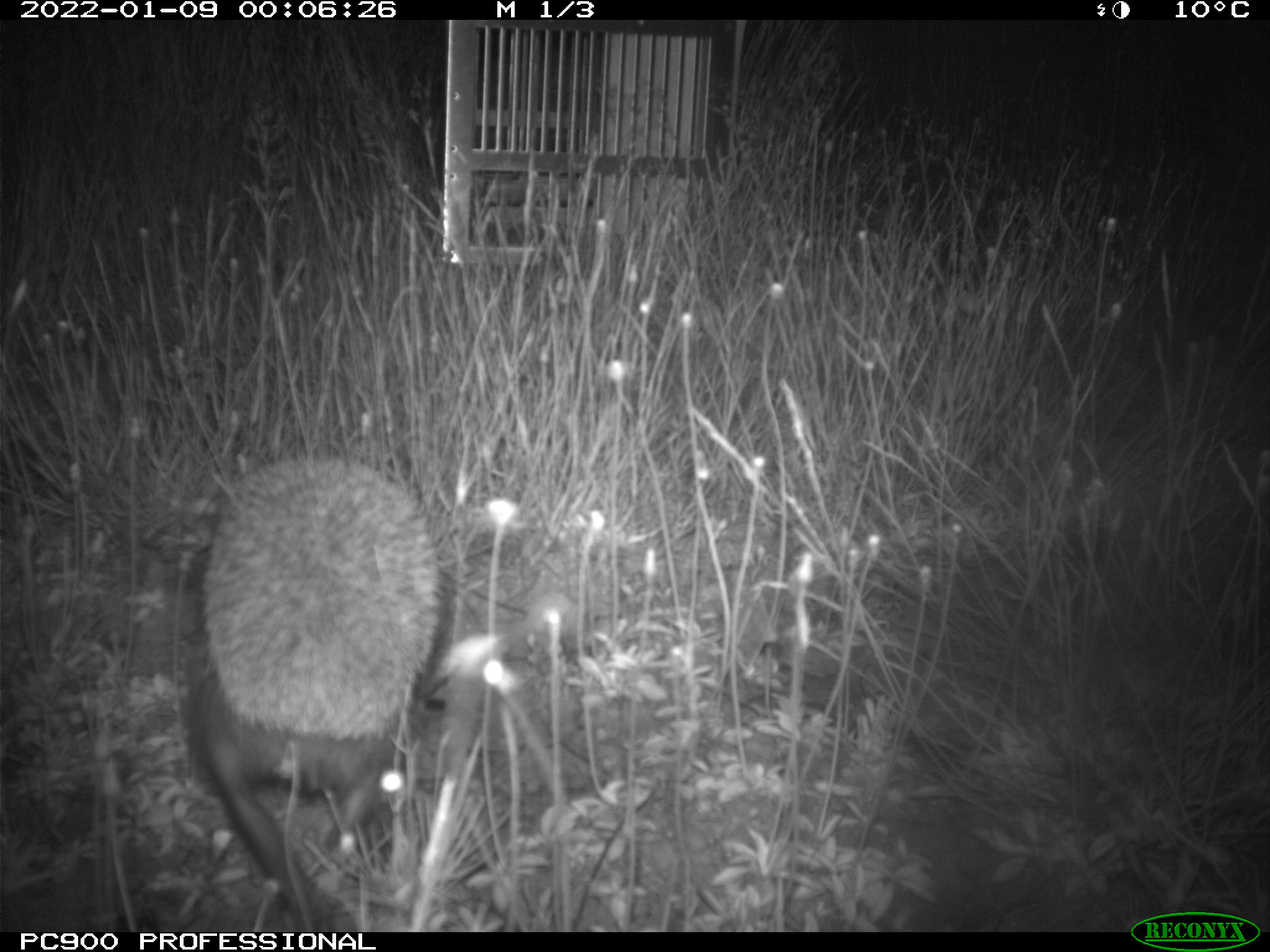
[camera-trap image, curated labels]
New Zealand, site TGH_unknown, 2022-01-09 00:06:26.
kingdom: Animalia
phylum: Chordata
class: Mammalia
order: Eulipotyphla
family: Erinaceidae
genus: Erinaceus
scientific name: Erinaceus europaeus europaeus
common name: european hedgehog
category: hedgehog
Hedgehog (european hedgehog) (Erinaceus europaeus europaeus).